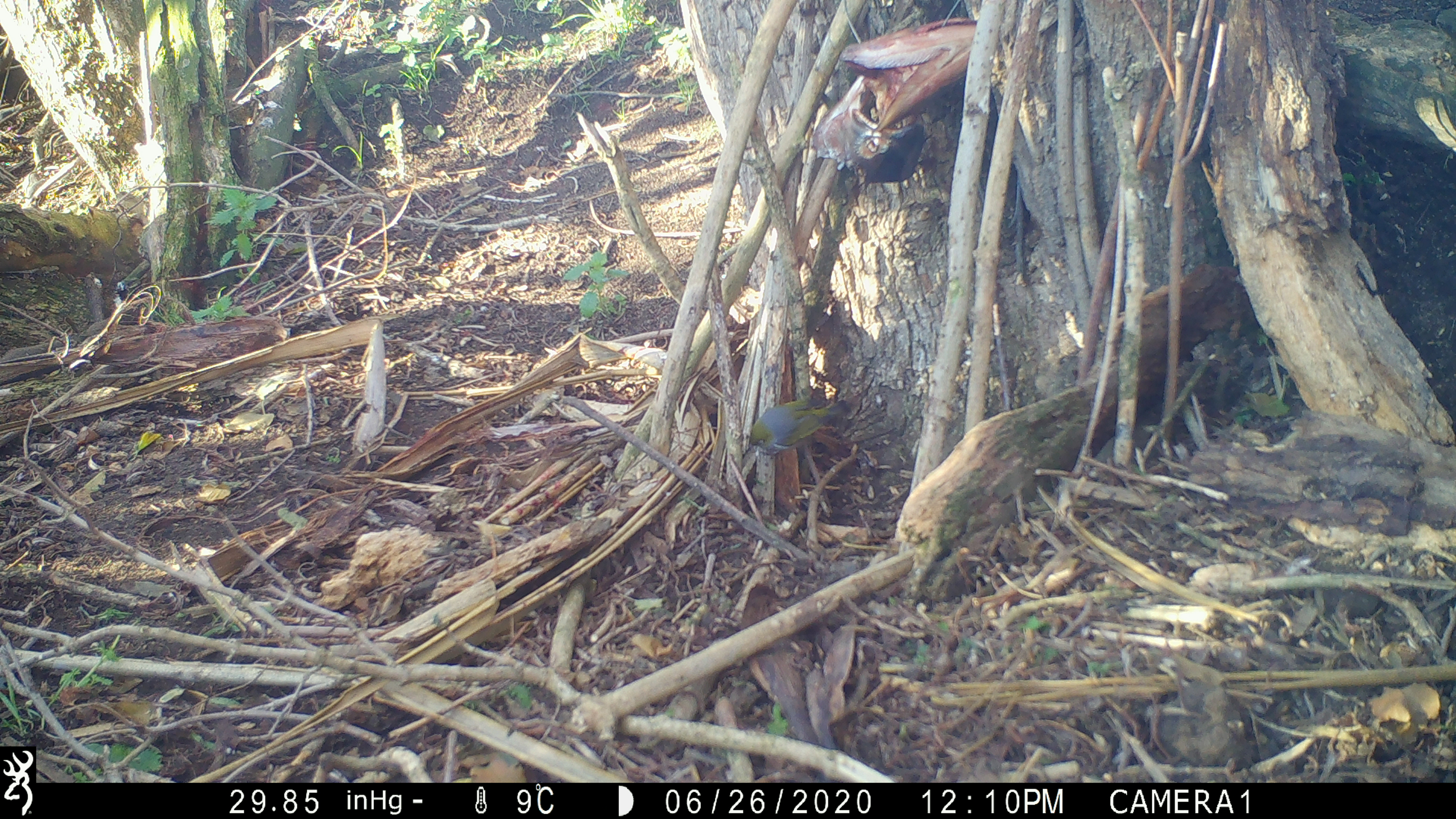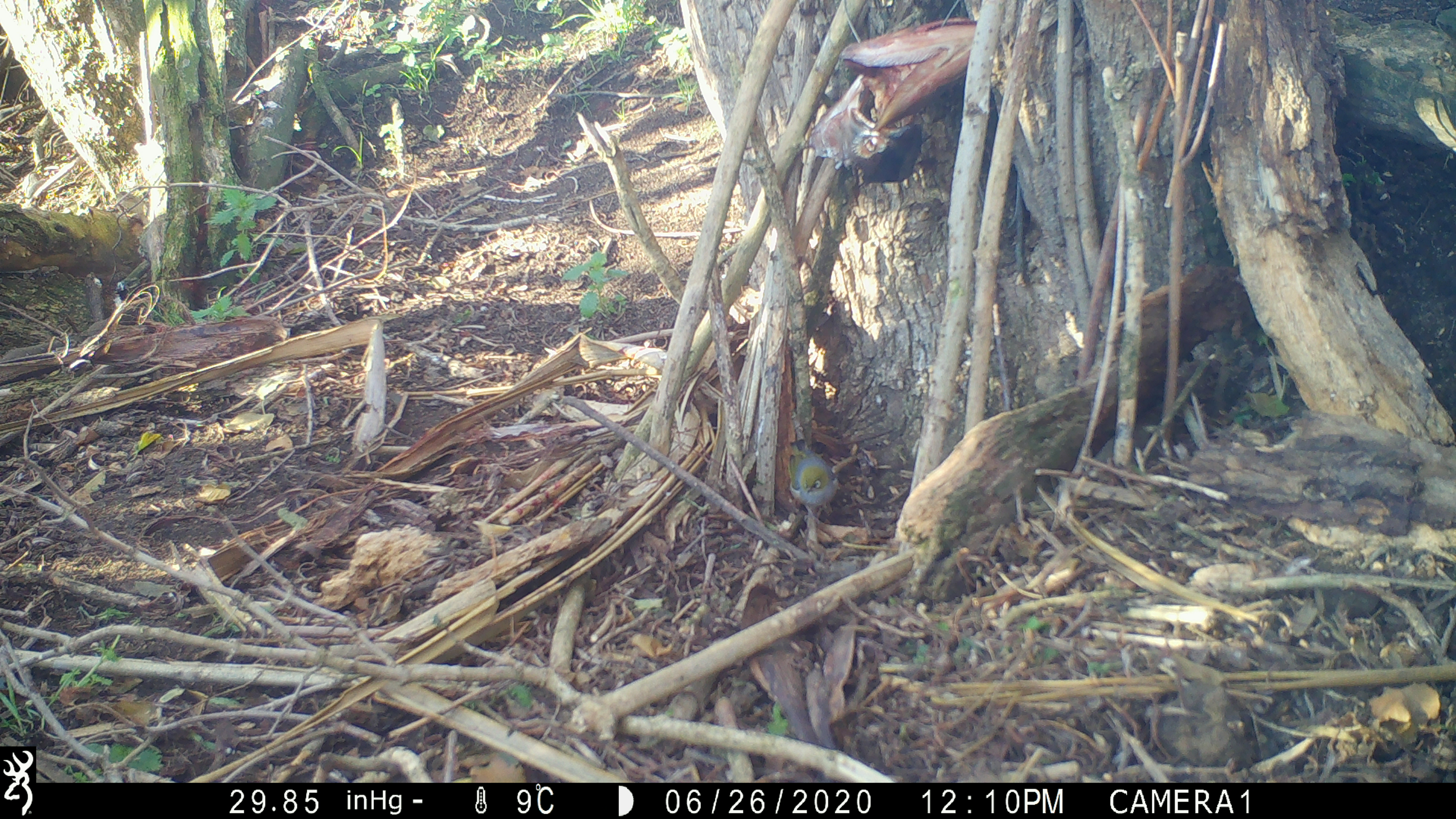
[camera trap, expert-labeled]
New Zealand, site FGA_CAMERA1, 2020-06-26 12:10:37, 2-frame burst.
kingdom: Animalia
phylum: Chordata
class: Aves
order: Passeriformes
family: Zosteropidae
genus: Zosterops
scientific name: Zosterops lateralis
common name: silvereye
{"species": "silvereye (Zosterops lateralis)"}